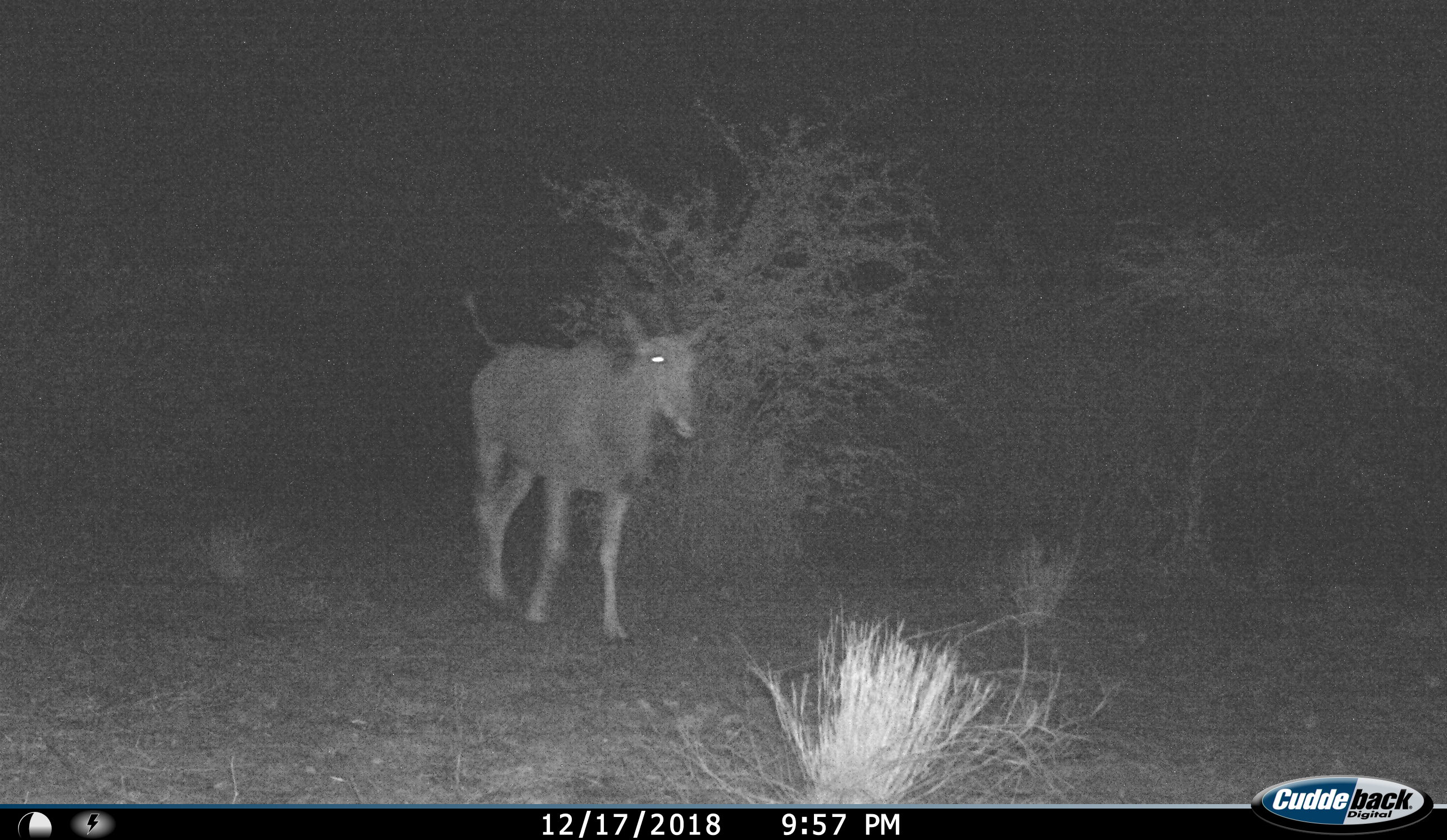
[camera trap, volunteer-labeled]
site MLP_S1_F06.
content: unidentified animal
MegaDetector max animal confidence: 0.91